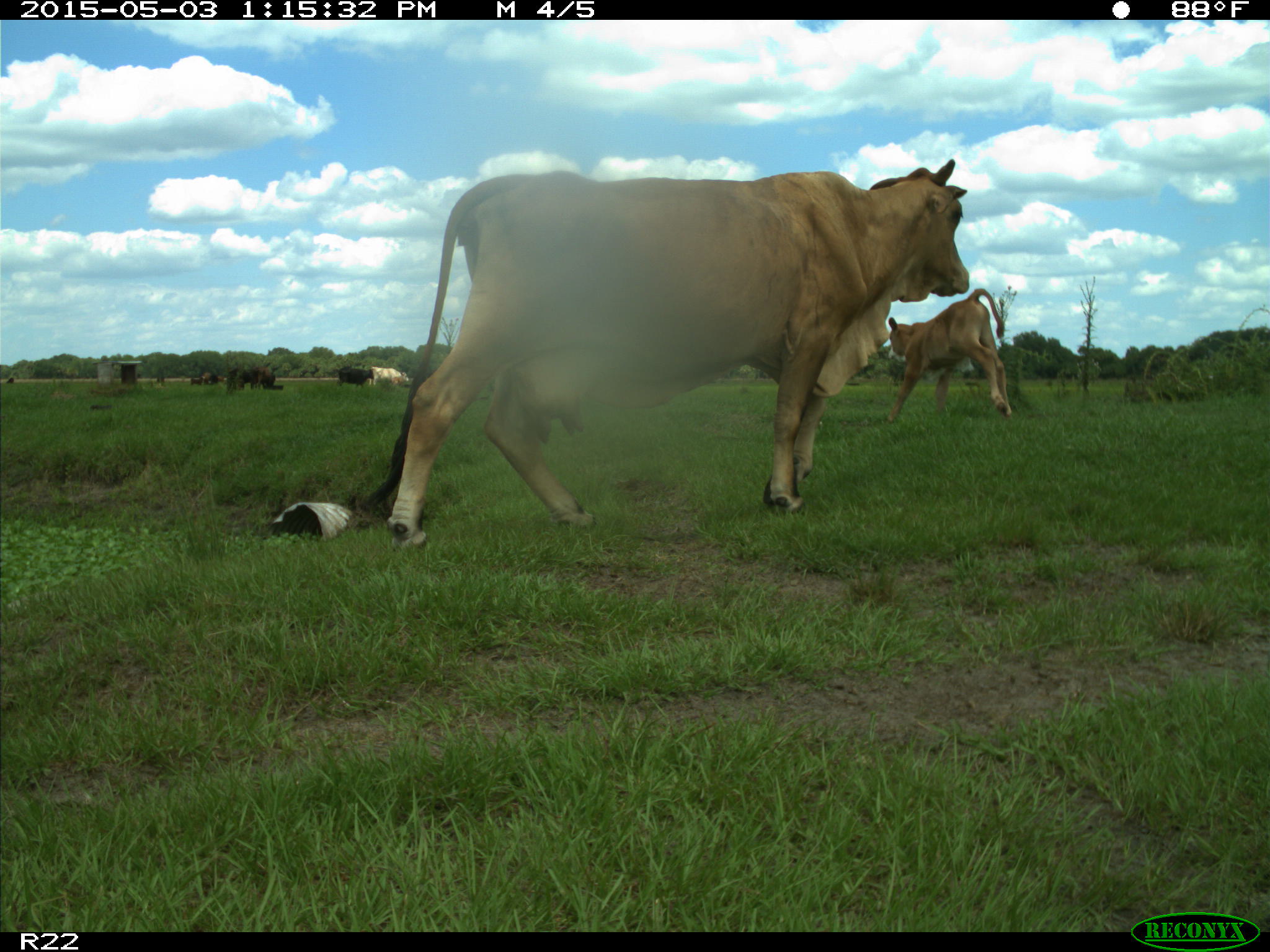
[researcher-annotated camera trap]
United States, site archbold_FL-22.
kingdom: Animalia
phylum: Chordata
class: Mammalia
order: Artiodactyla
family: Bovidae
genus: Bos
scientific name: Bos taurus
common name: domestic cow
Bos taurus (domestic cow).